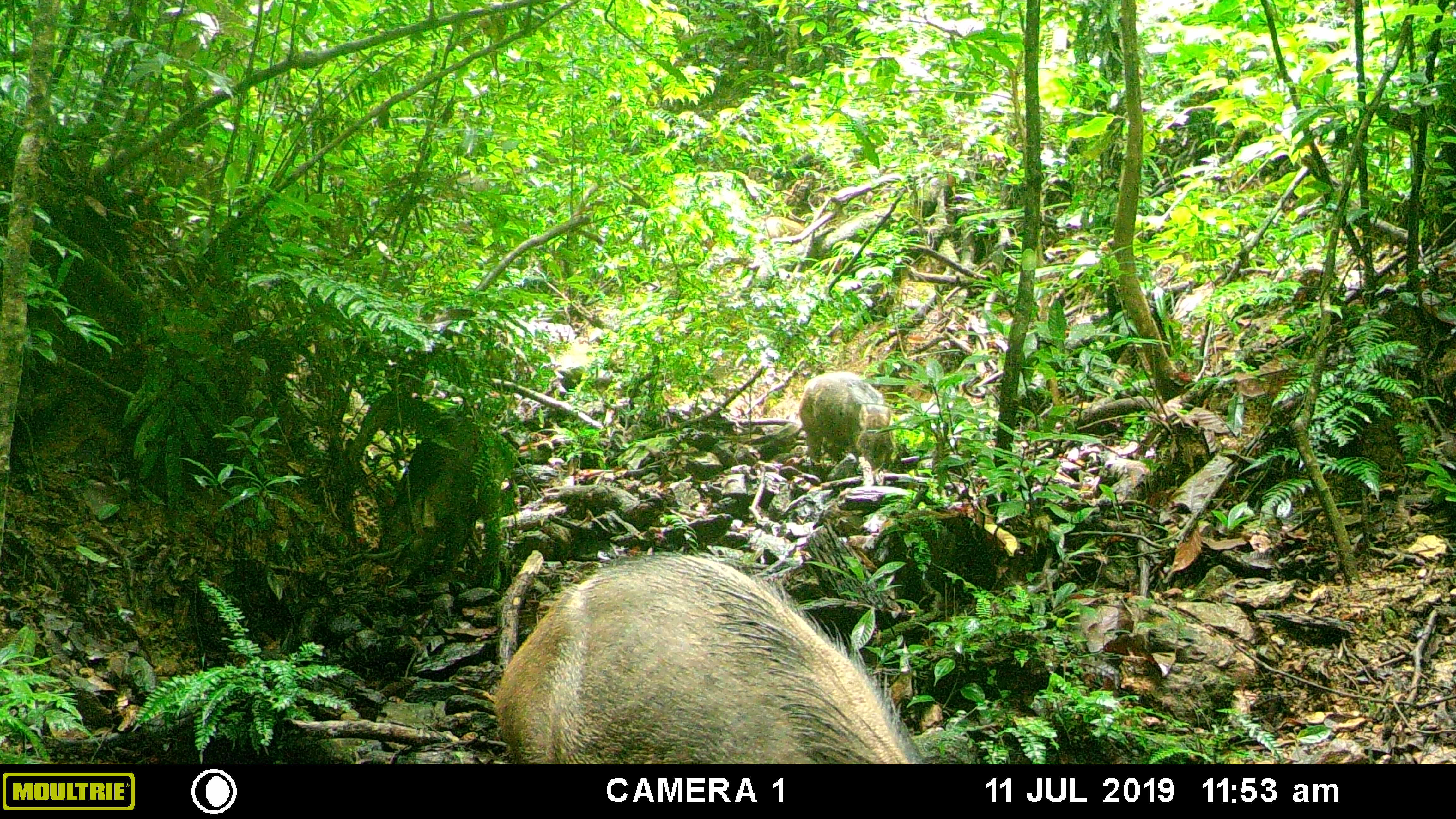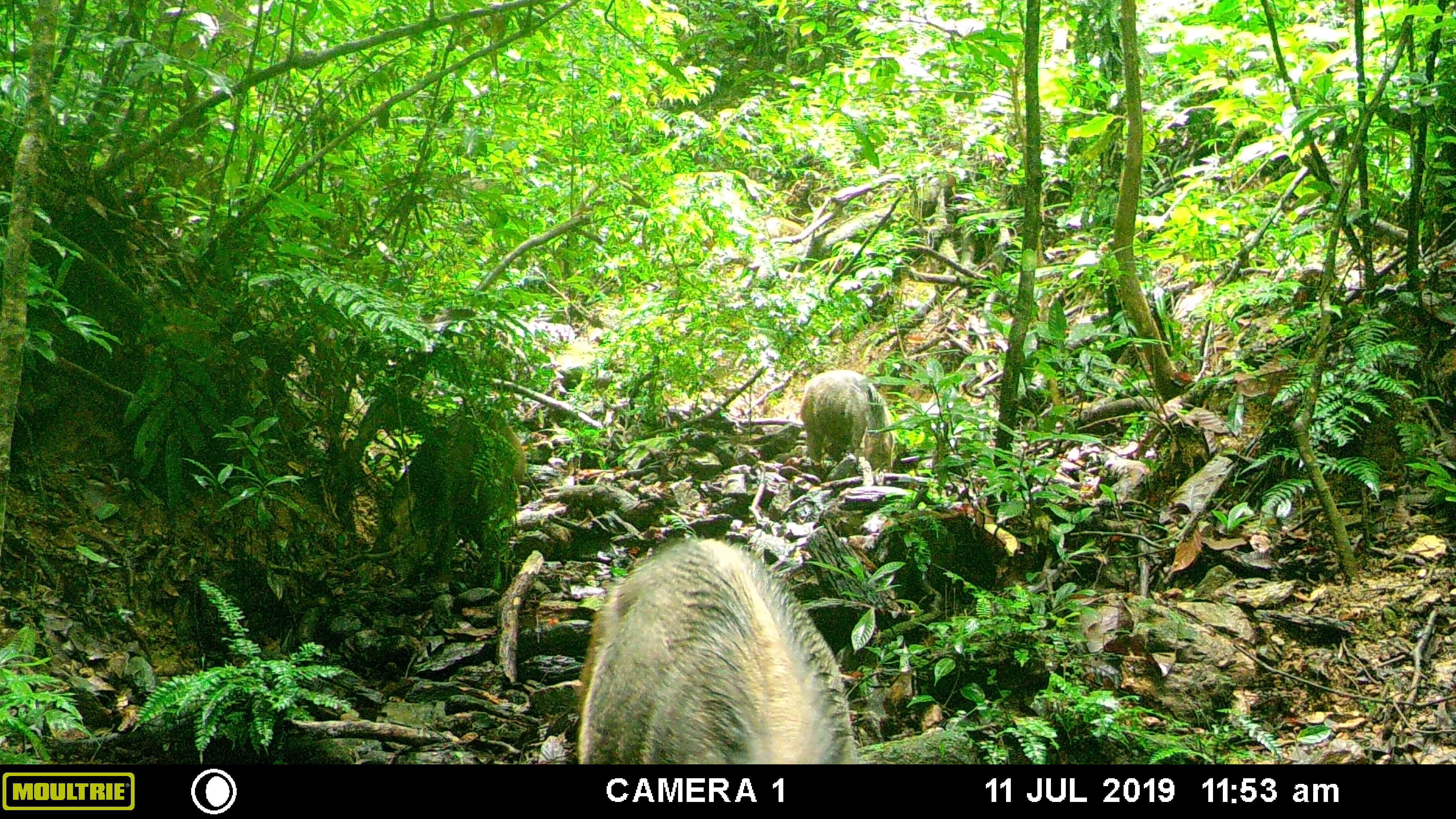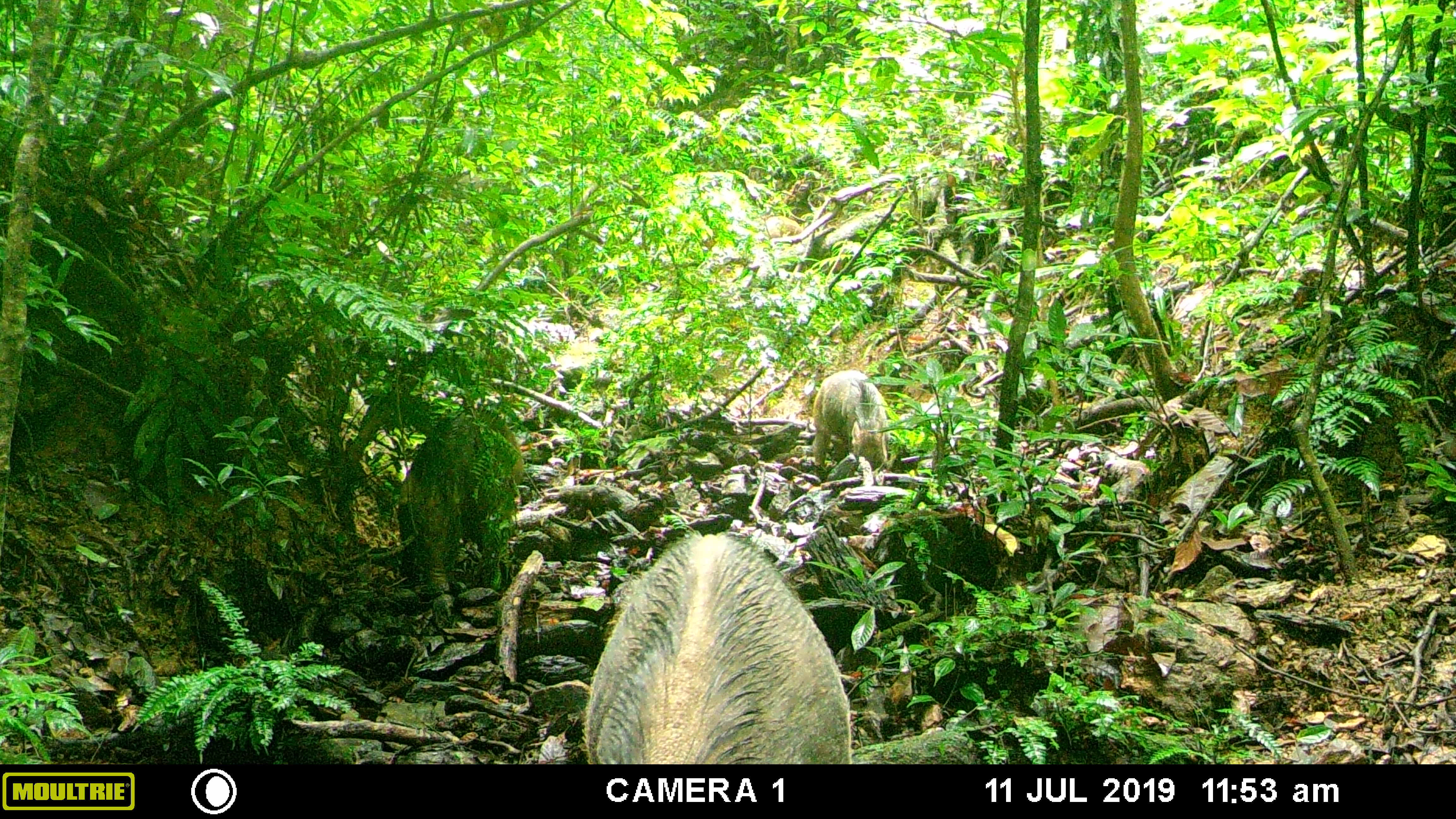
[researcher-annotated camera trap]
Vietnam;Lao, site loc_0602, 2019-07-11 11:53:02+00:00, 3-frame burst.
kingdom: Animalia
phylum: Chordata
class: Mammalia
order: Artiodactyla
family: Suidae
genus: Sus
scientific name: Sus scrofa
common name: eurasian wild pig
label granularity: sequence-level